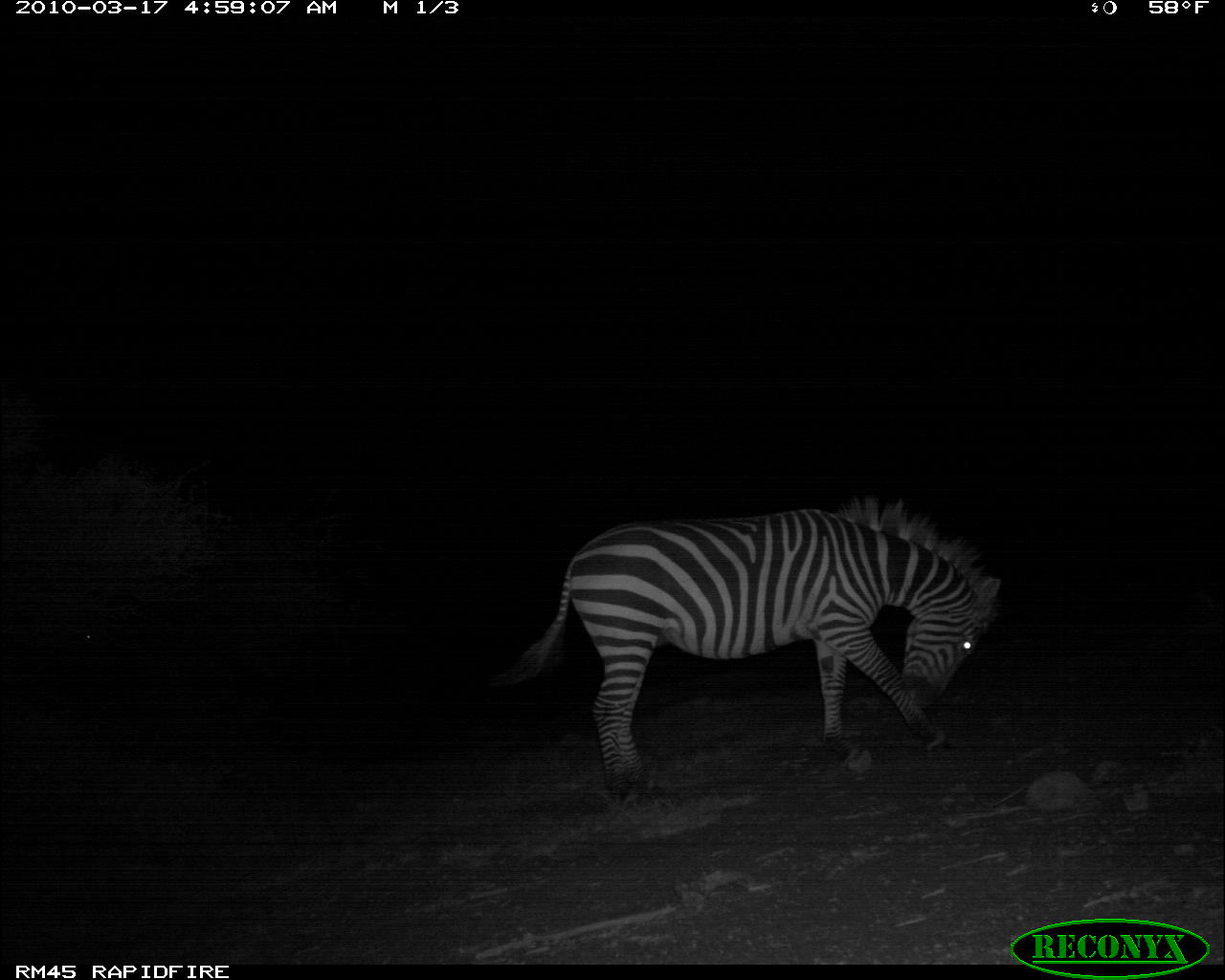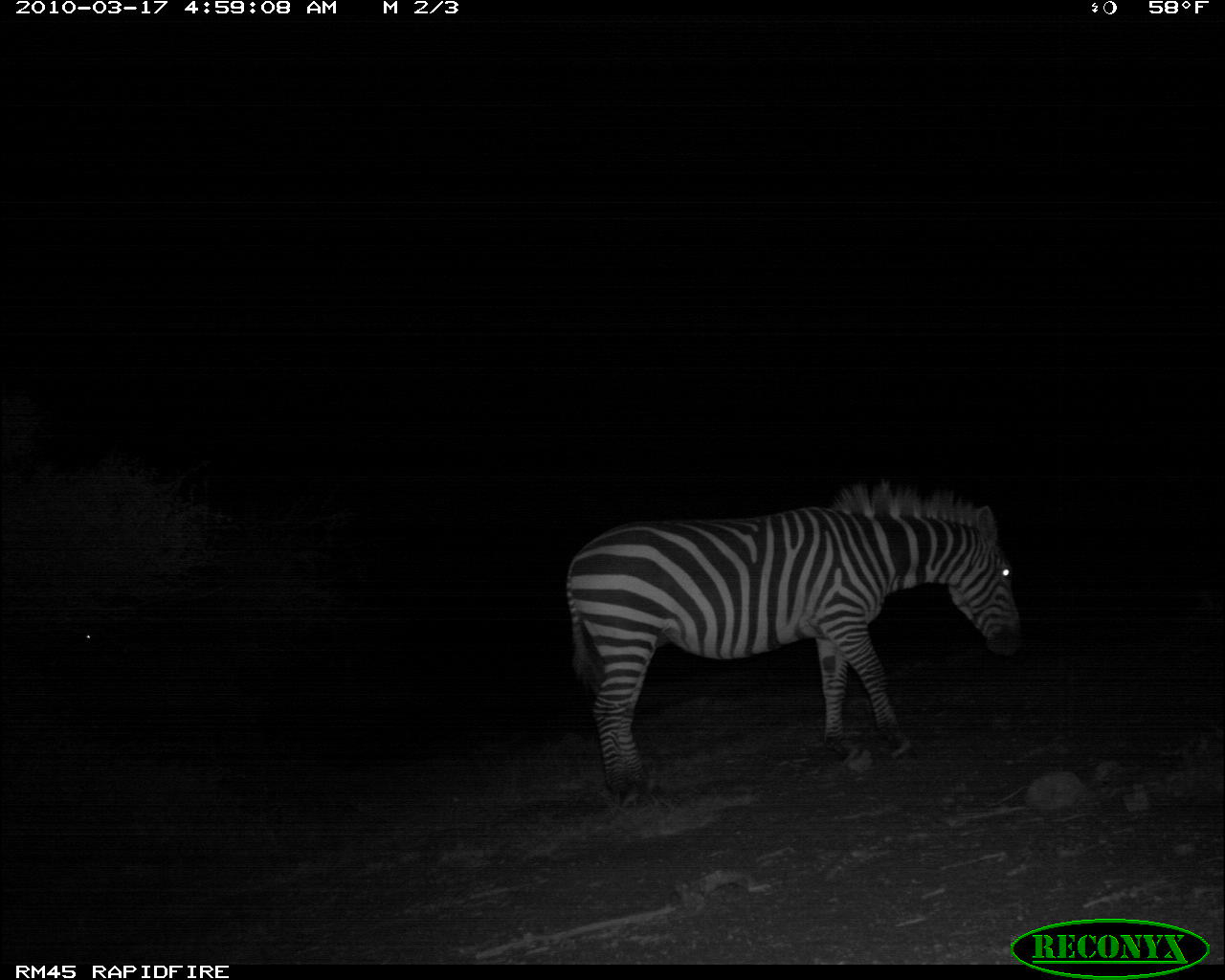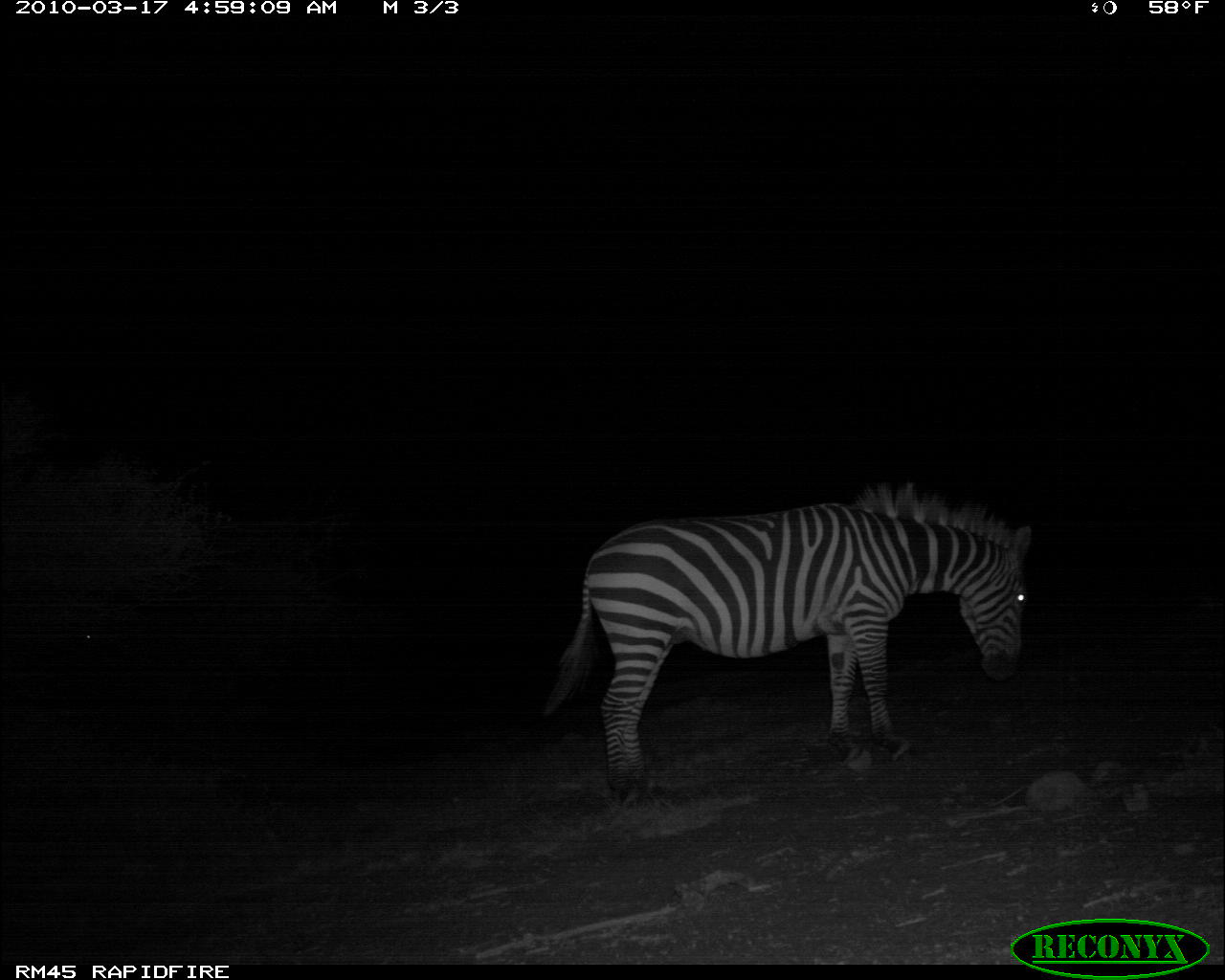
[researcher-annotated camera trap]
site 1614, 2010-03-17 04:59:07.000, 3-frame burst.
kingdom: Animalia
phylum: Chordata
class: Mammalia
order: Perissodactyla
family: Equidae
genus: Equus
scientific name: Equus quagga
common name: plains zebra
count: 1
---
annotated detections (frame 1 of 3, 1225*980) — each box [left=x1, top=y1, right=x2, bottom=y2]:
equus quagga: [left=493, top=494, right=1003, bottom=807]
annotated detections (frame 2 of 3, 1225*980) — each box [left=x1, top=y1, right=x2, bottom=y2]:
equus quagga: [left=563, top=473, right=1024, bottom=808]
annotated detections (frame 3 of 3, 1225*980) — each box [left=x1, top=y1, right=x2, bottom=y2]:
equus quagga: [left=539, top=480, right=1033, bottom=808]